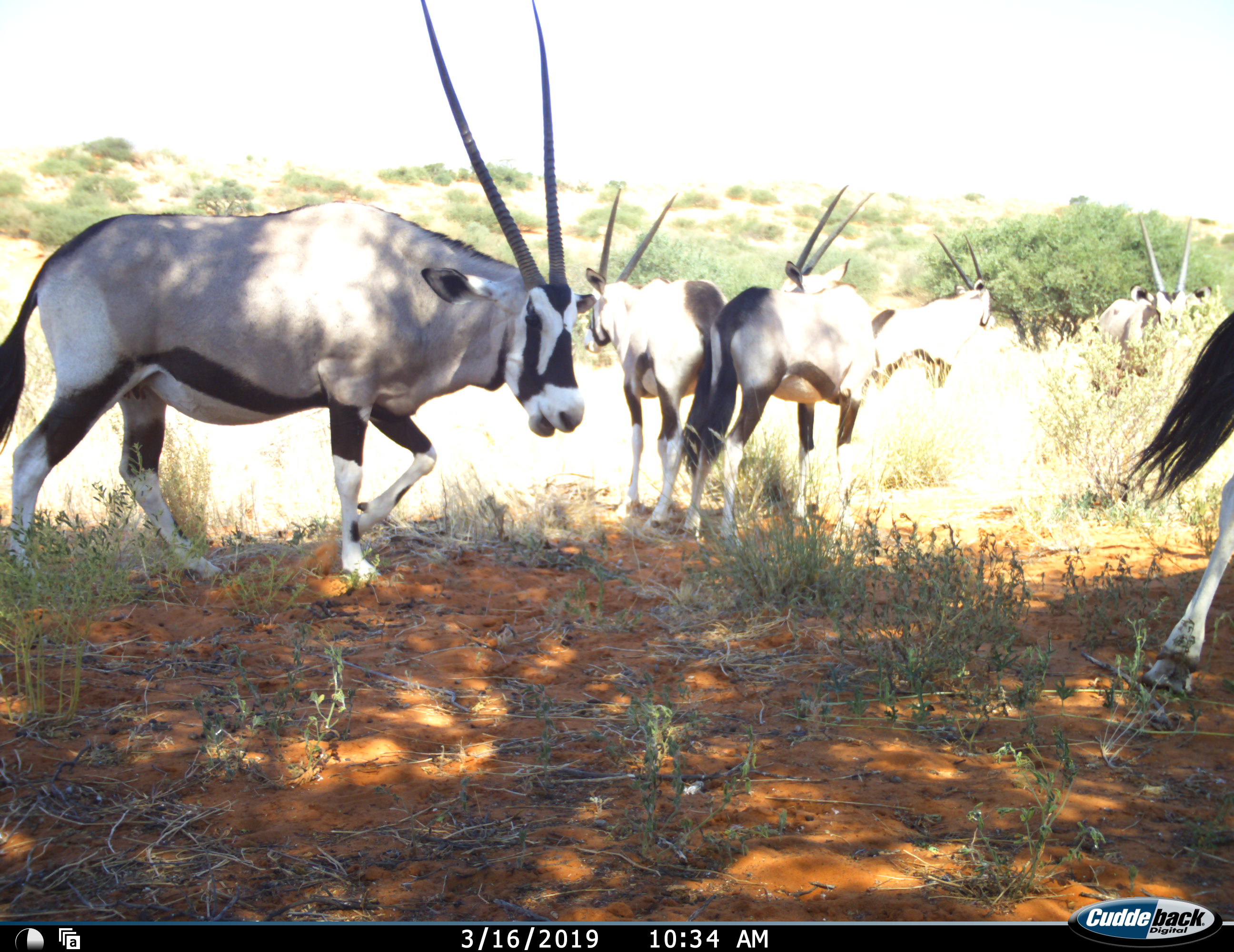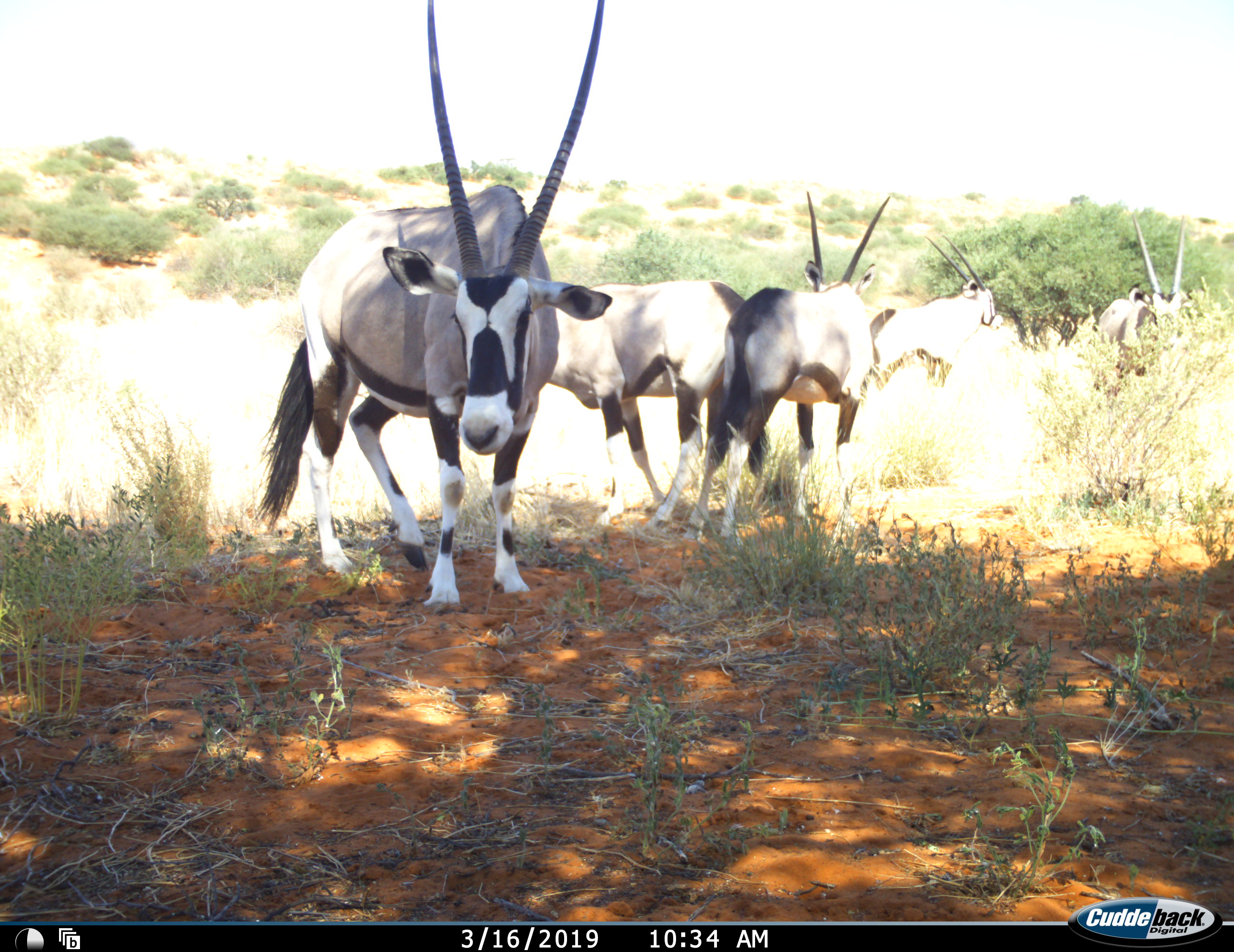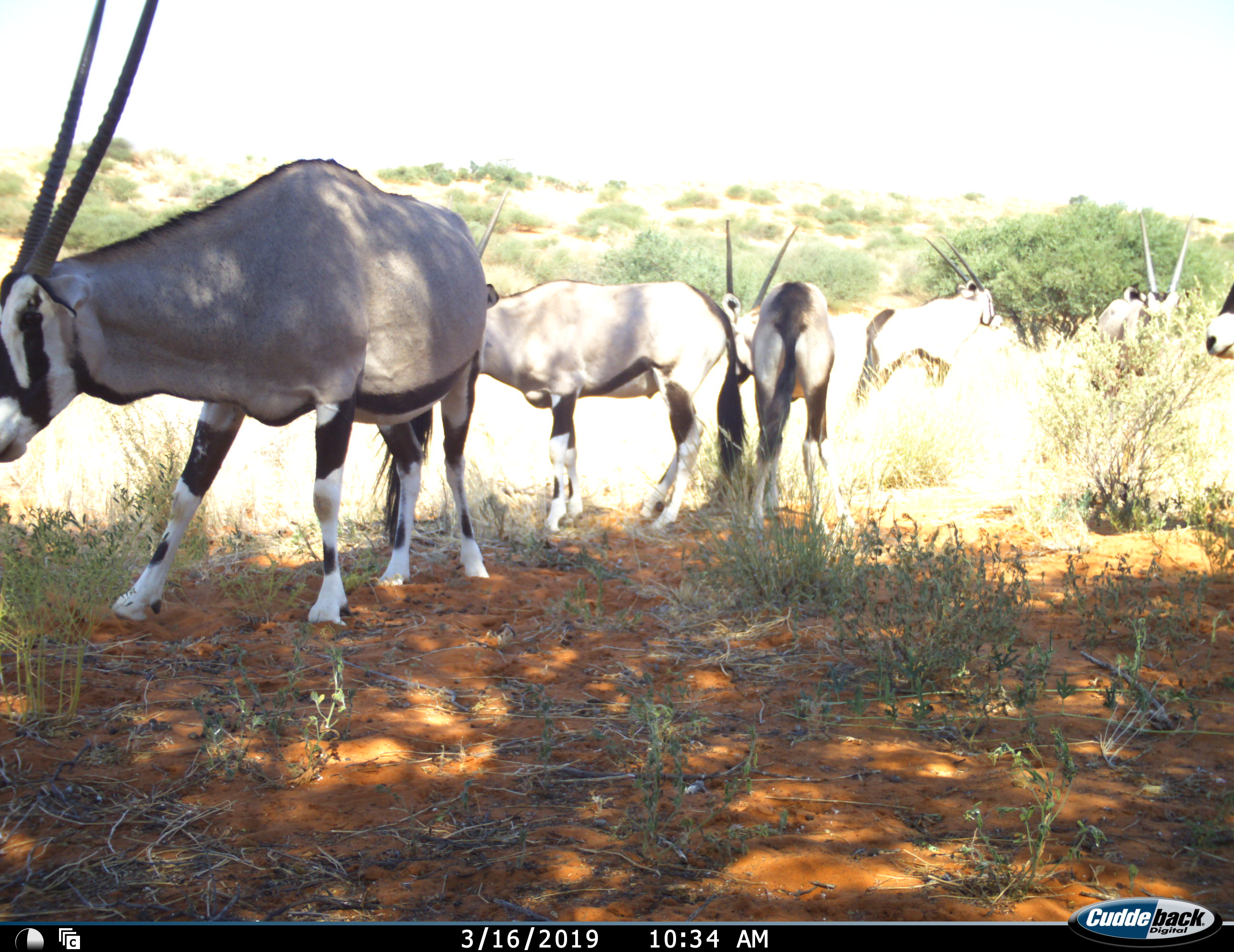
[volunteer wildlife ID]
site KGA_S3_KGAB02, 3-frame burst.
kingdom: Animalia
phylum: Chordata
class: Mammalia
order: Artiodactyla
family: Bovidae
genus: Oryx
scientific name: Oryx gazella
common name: gemsbok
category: oryx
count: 6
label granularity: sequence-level